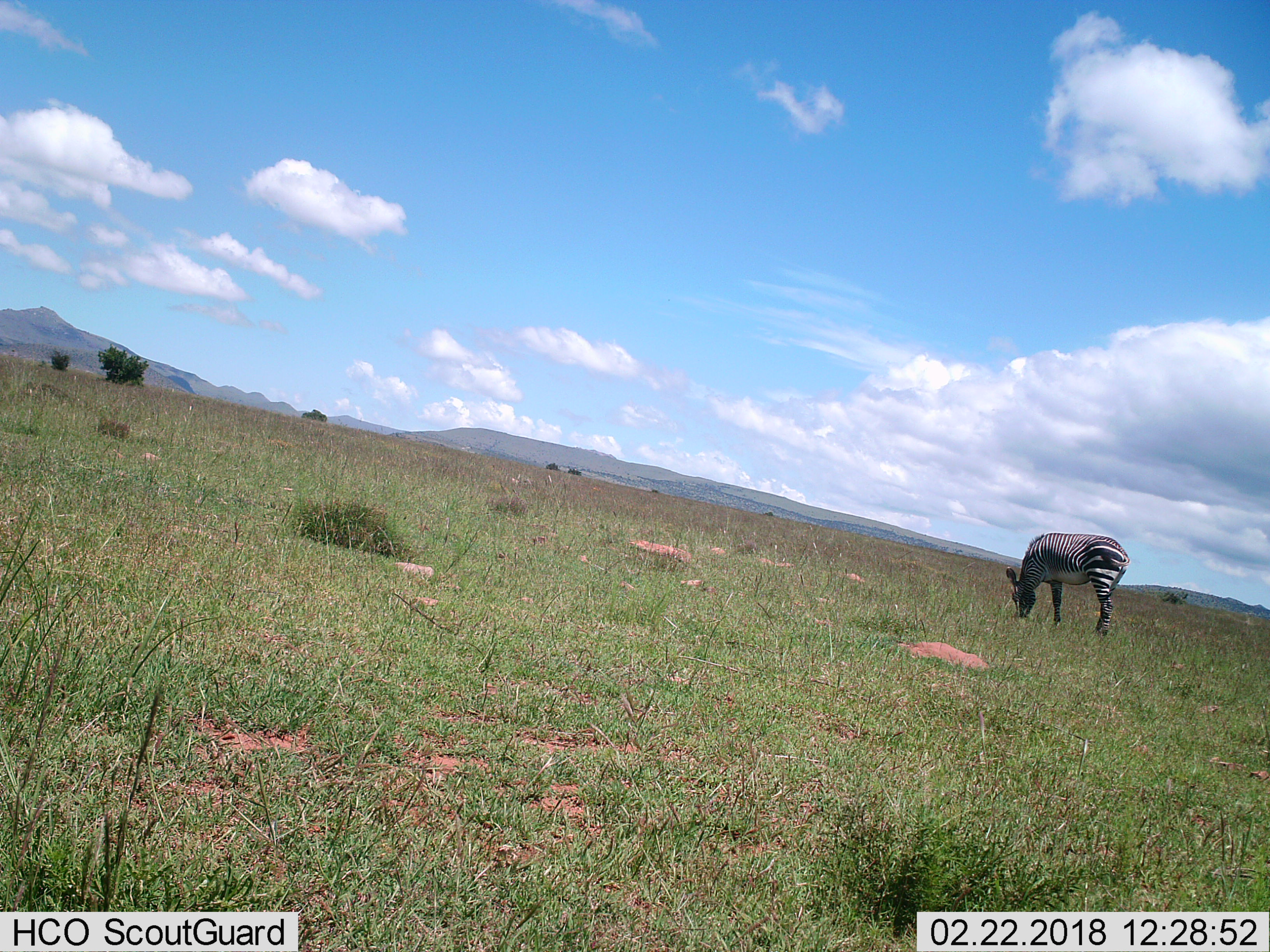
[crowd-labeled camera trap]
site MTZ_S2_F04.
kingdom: Animalia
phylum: Chordata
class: Mammalia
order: Perissodactyla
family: Equidae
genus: Equus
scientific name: Equus zebra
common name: mountain zebra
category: zebramountain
Zebramountain (mountain zebra) (Equus zebra), count 1. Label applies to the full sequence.